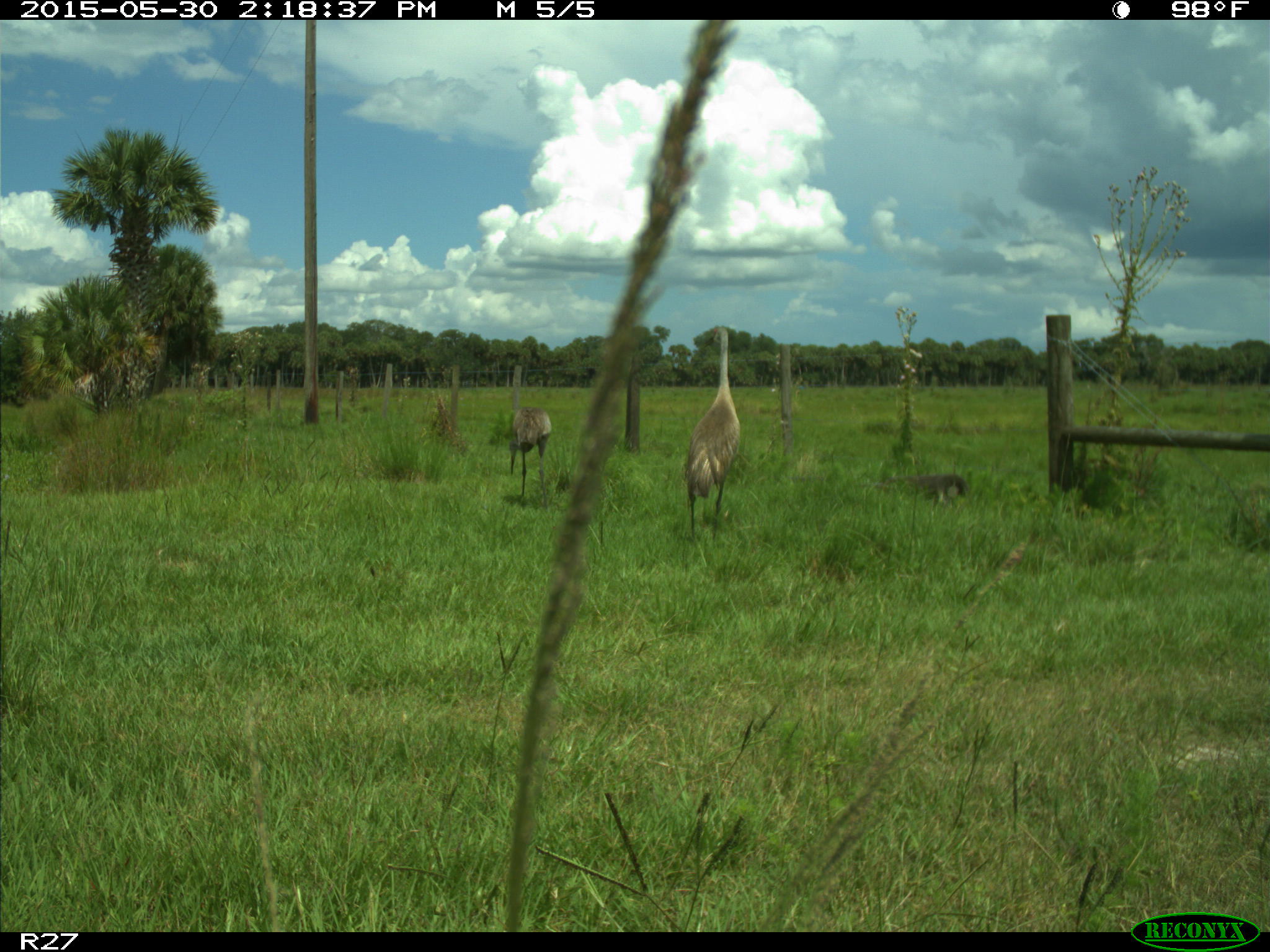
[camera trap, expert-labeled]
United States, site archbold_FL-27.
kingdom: Animalia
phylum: Chordata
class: Aves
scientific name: Aves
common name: birds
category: unidentified bird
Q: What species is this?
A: Unidentified bird (birds) (Aves).